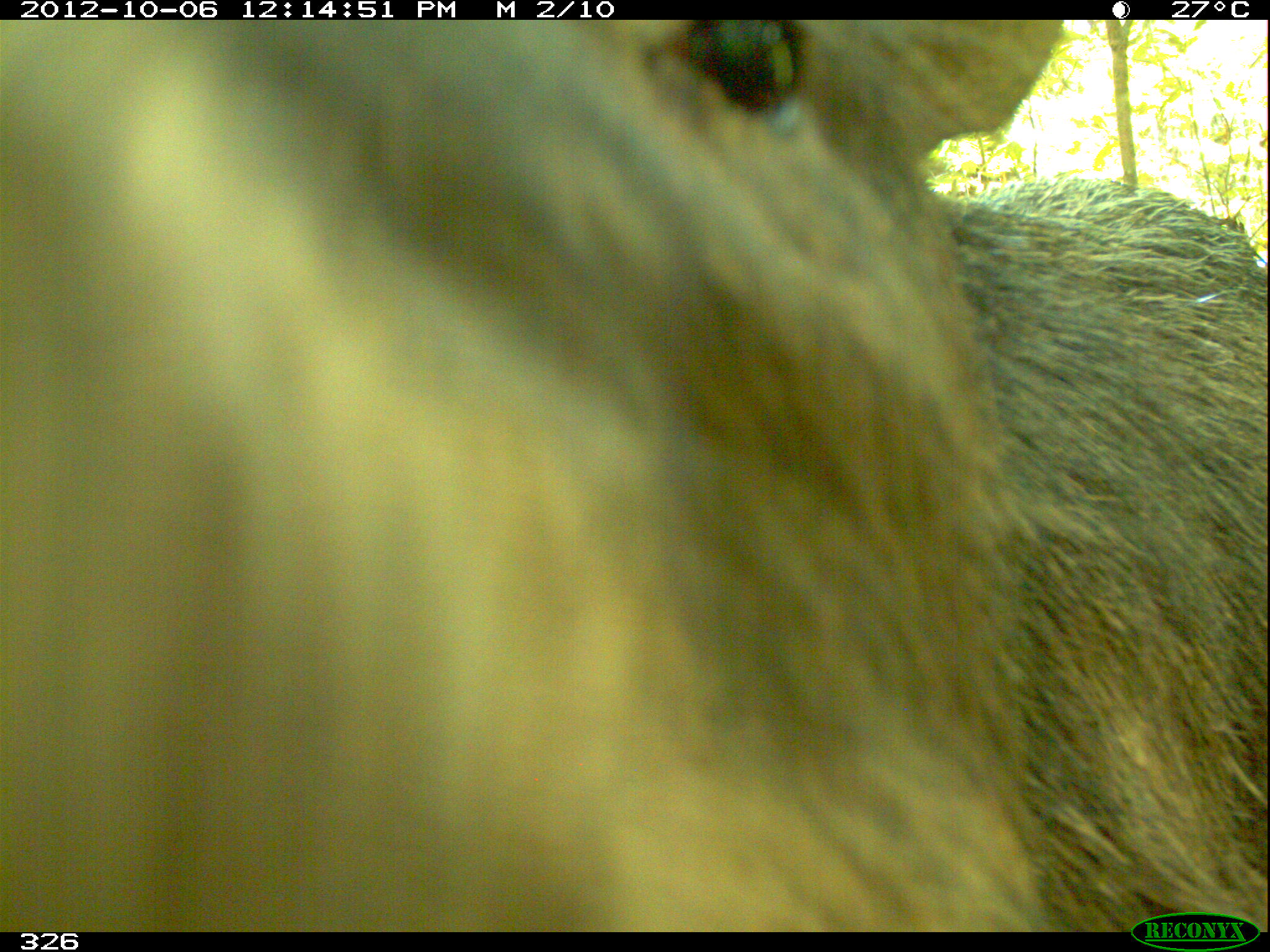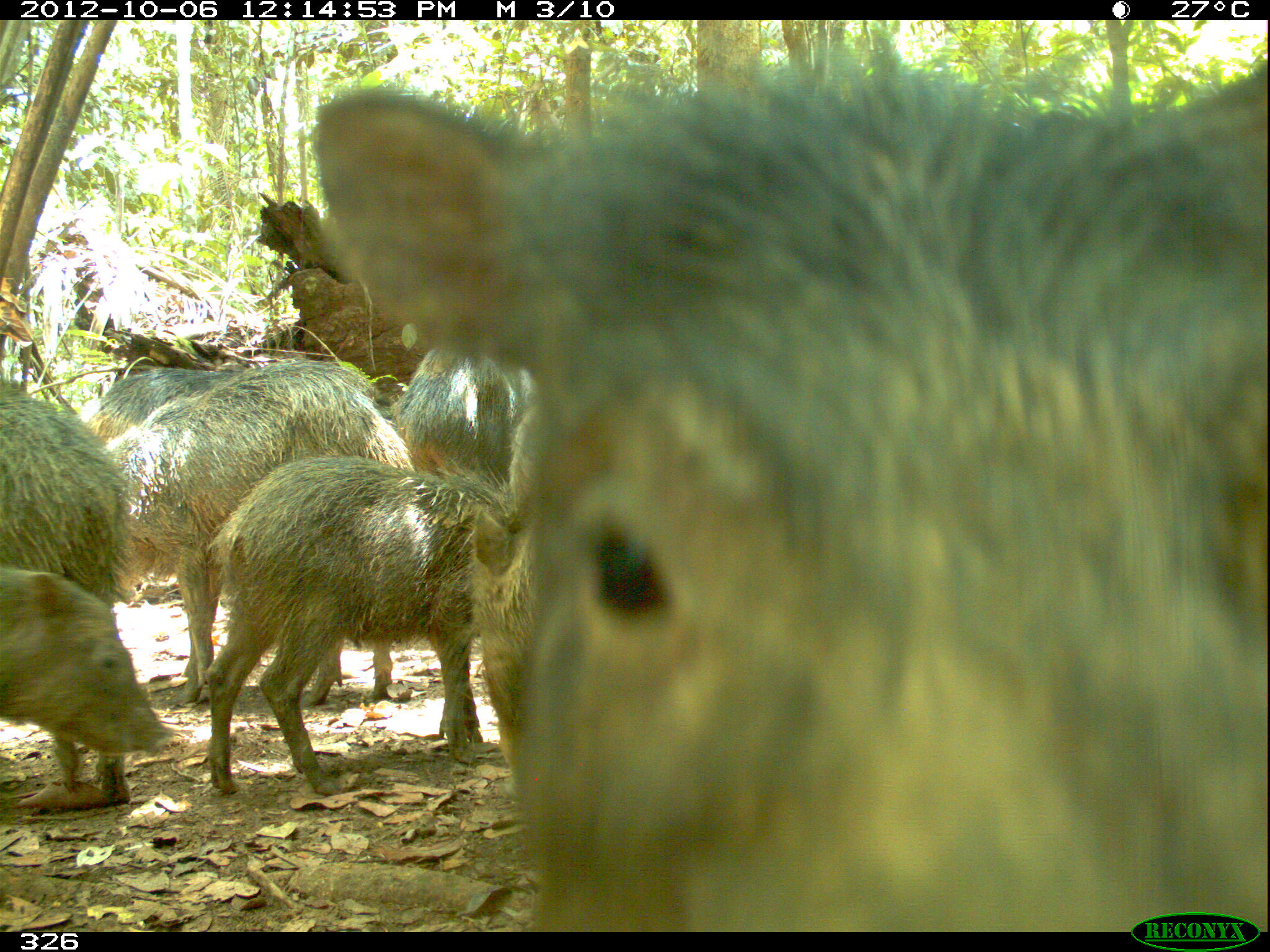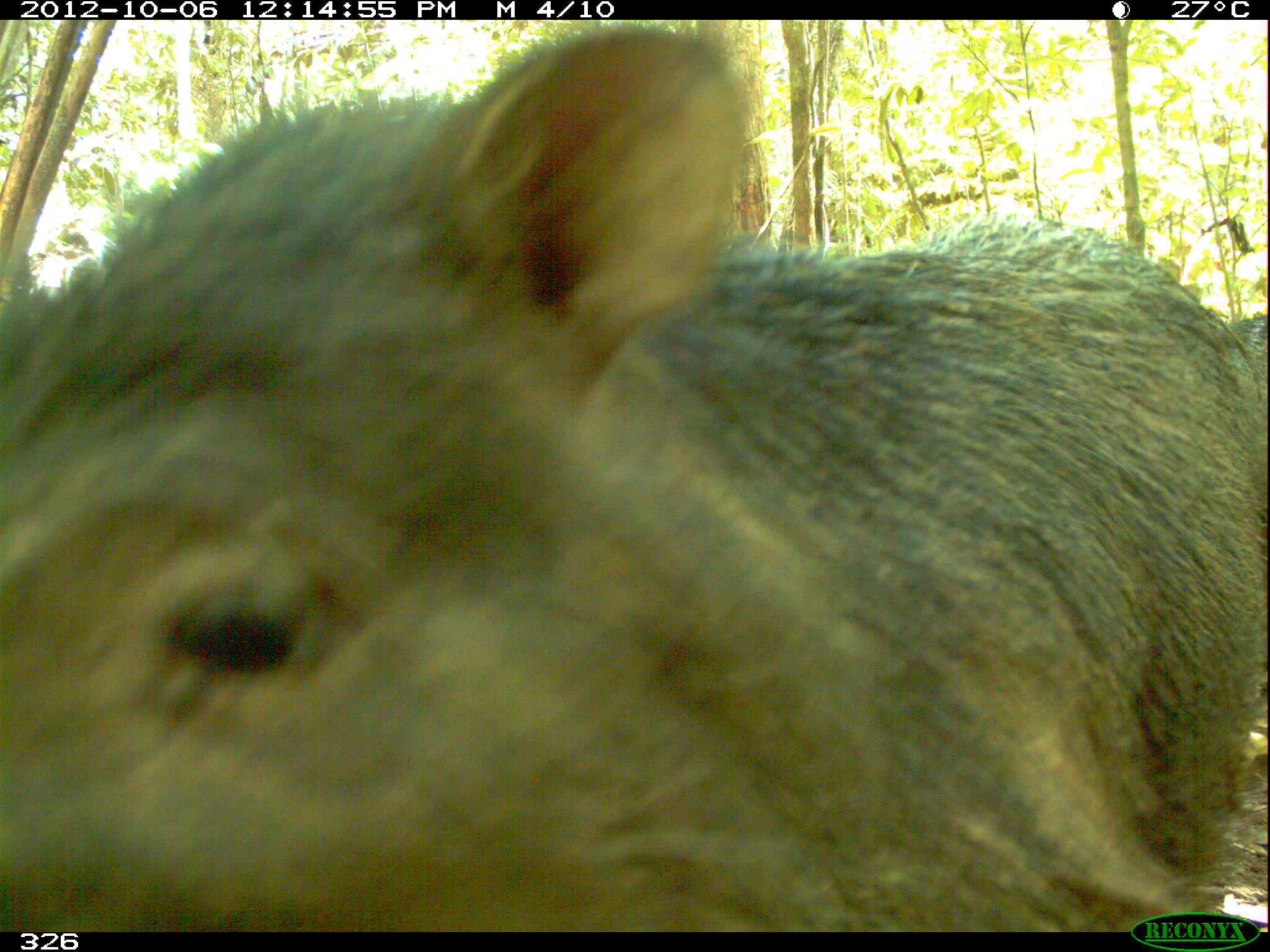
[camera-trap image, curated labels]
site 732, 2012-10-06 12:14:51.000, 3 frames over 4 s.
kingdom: Animalia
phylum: Chordata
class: Mammalia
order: Artiodactyla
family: Tayassuidae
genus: Tayassu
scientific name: Tayassu pecari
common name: white-lipped peccary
Tayassu pecari (white-lipped peccary).